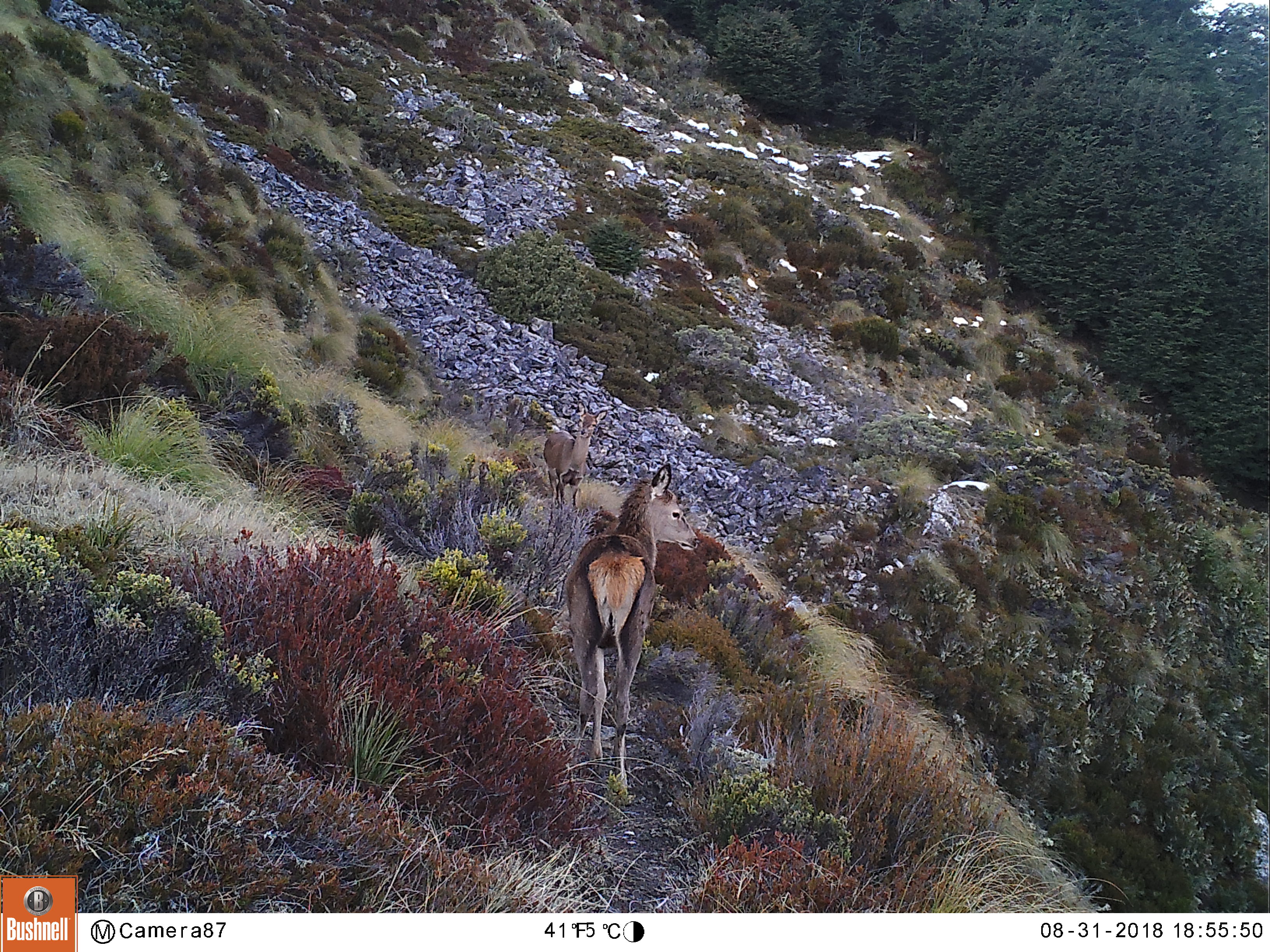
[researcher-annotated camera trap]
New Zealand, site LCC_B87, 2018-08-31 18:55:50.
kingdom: Animalia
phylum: Chordata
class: Mammalia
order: Artiodactyla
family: Cervidae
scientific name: Cervidae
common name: deer